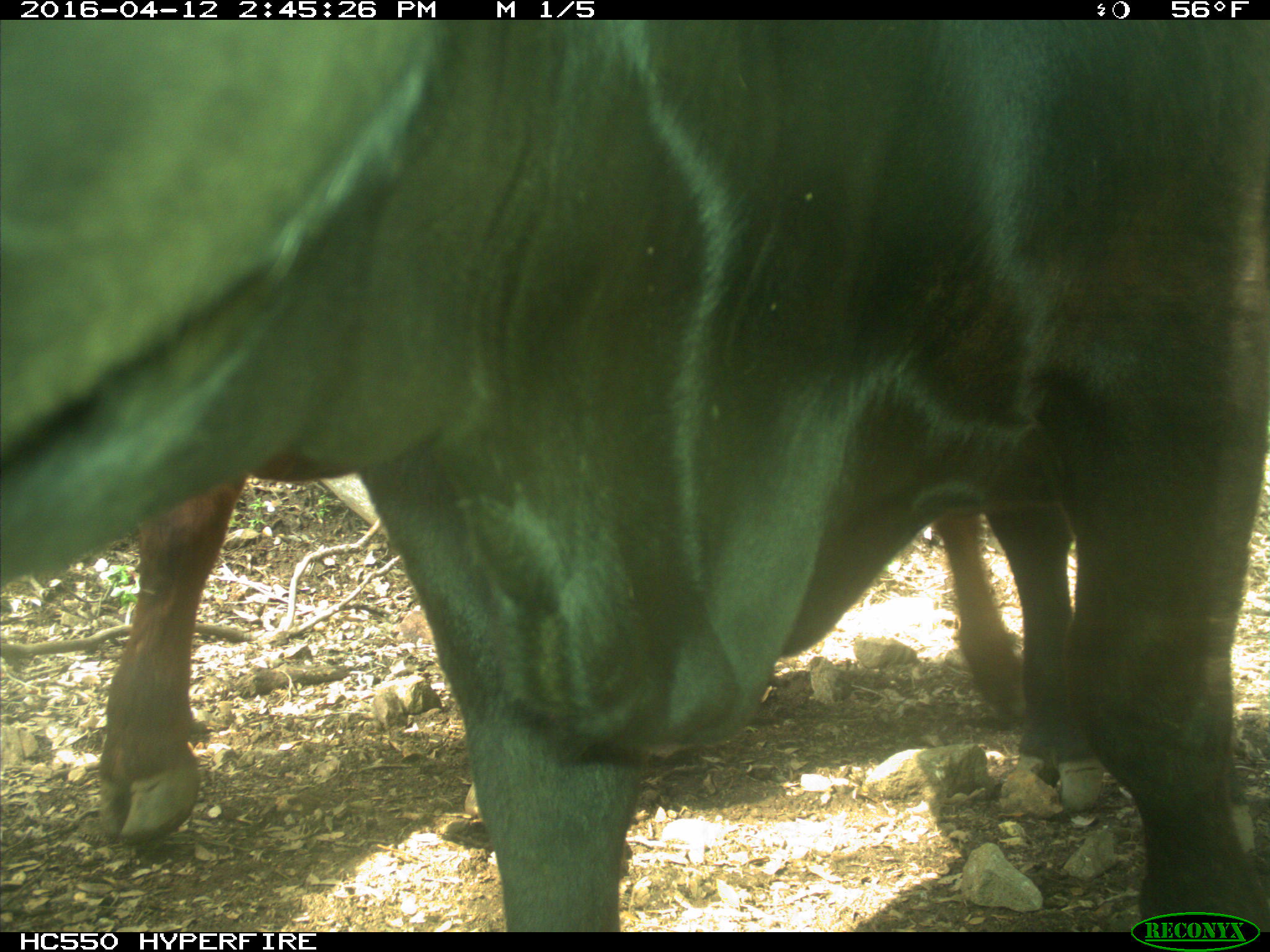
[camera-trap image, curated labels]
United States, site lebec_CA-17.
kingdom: Animalia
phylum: Chordata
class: Mammalia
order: Artiodactyla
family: Bovidae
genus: Bos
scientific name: Bos taurus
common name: domestic cow